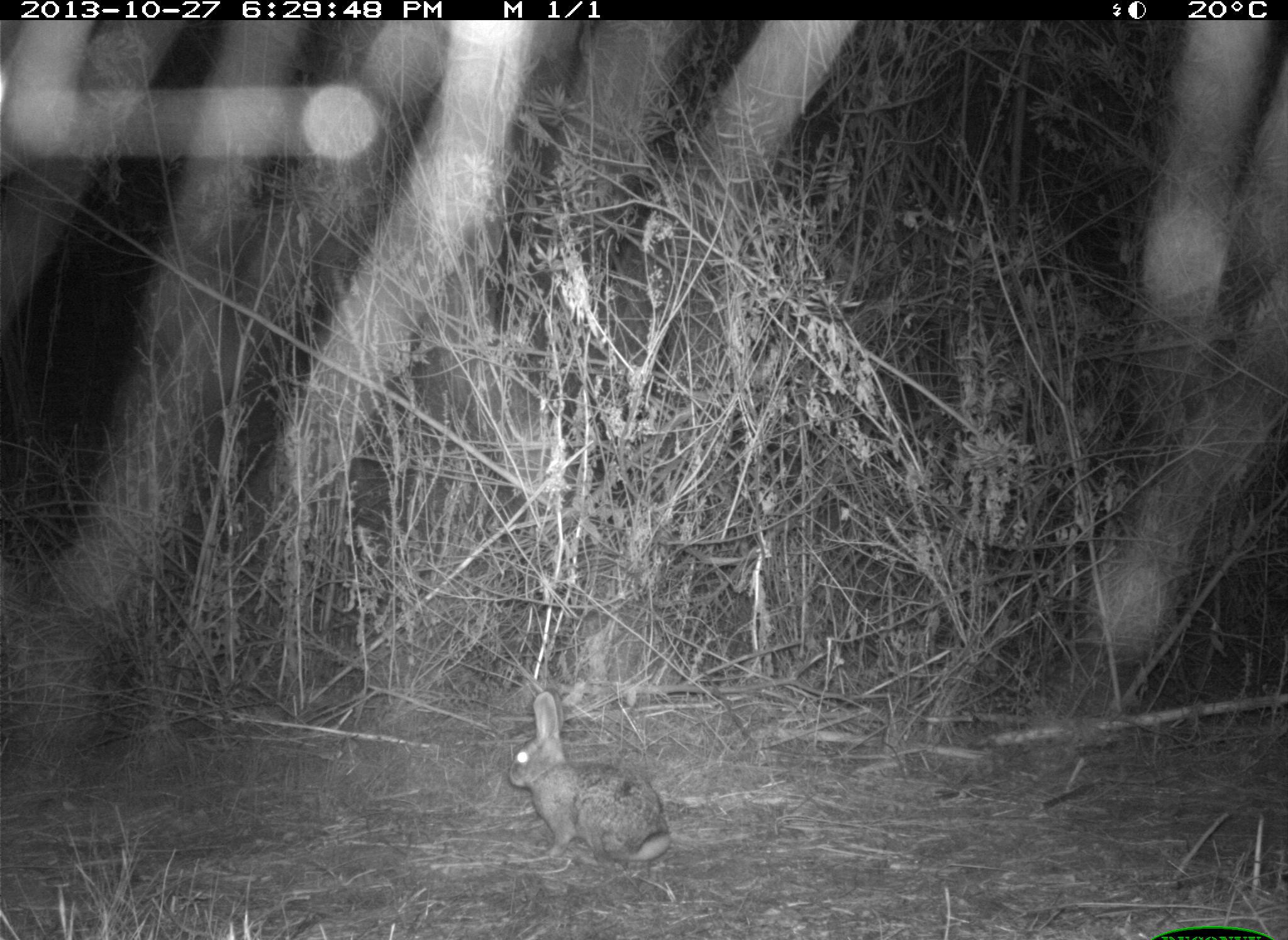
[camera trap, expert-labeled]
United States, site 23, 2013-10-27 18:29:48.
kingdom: Animalia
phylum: Chordata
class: Mammalia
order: Lagomorpha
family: Leporidae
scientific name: Leporidae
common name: rabbits and hares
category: rabbit